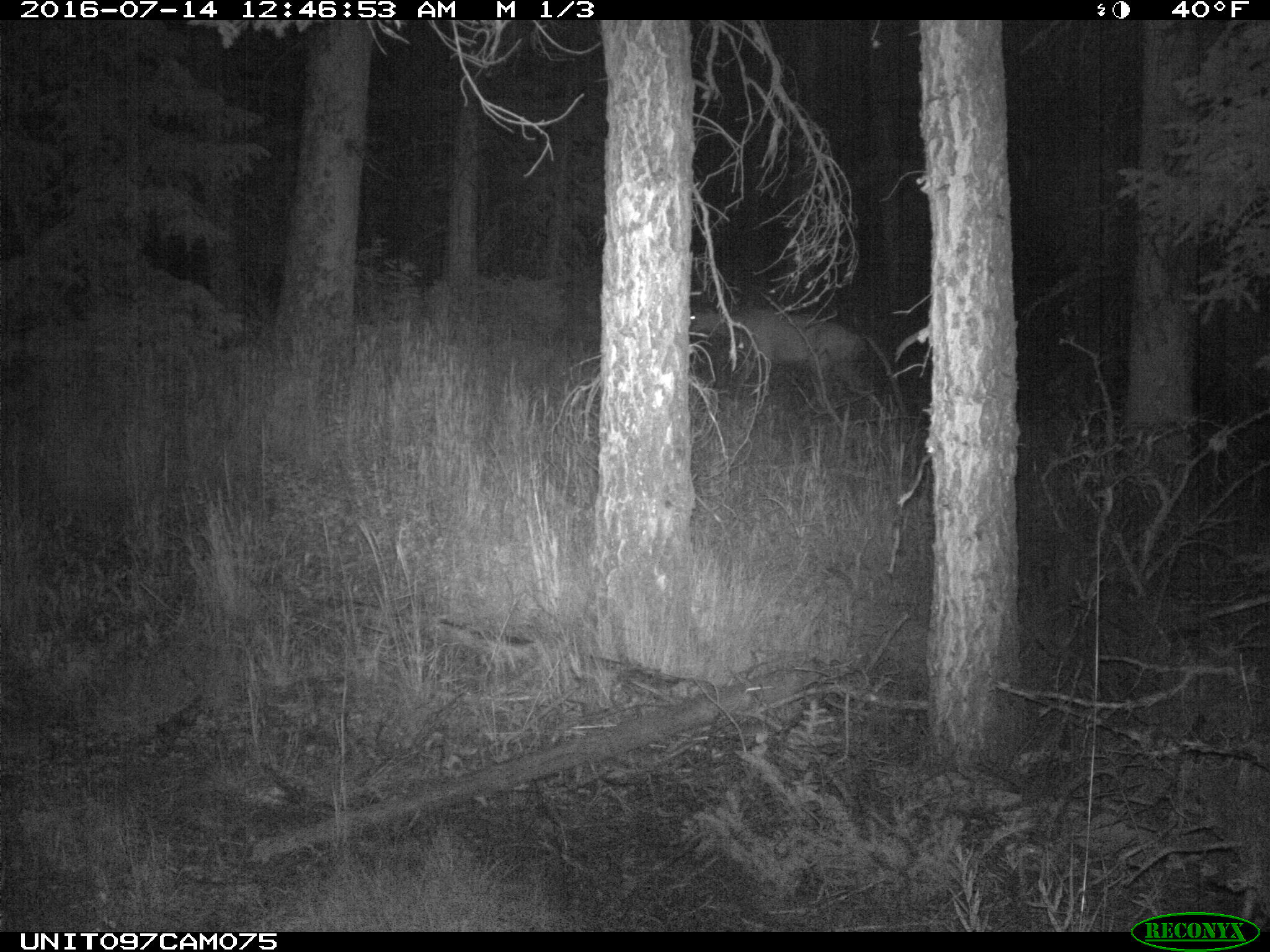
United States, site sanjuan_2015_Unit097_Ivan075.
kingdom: Animalia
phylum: Chordata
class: Mammalia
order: Artiodactyla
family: Cervidae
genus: Odocoileus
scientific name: Odocoileus hemionus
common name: mule deer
Odocoileus hemionus (mule deer).